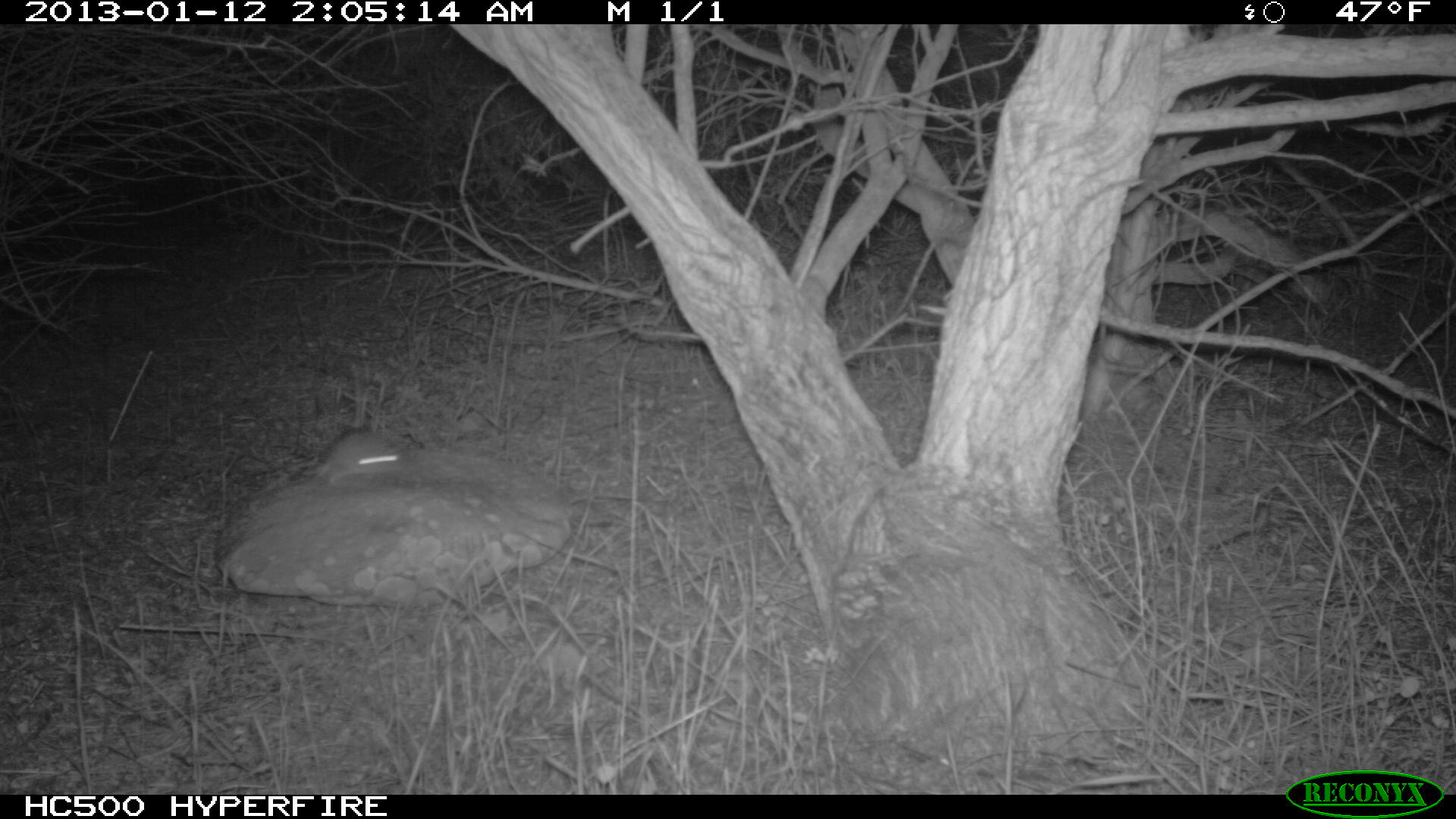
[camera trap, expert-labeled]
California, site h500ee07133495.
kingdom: Animalia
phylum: Chordata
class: Mammalia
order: Rodentia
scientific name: Rodentia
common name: rodent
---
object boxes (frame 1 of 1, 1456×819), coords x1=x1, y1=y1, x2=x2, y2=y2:
rodent: x1=317, y1=431, x2=409, y2=486